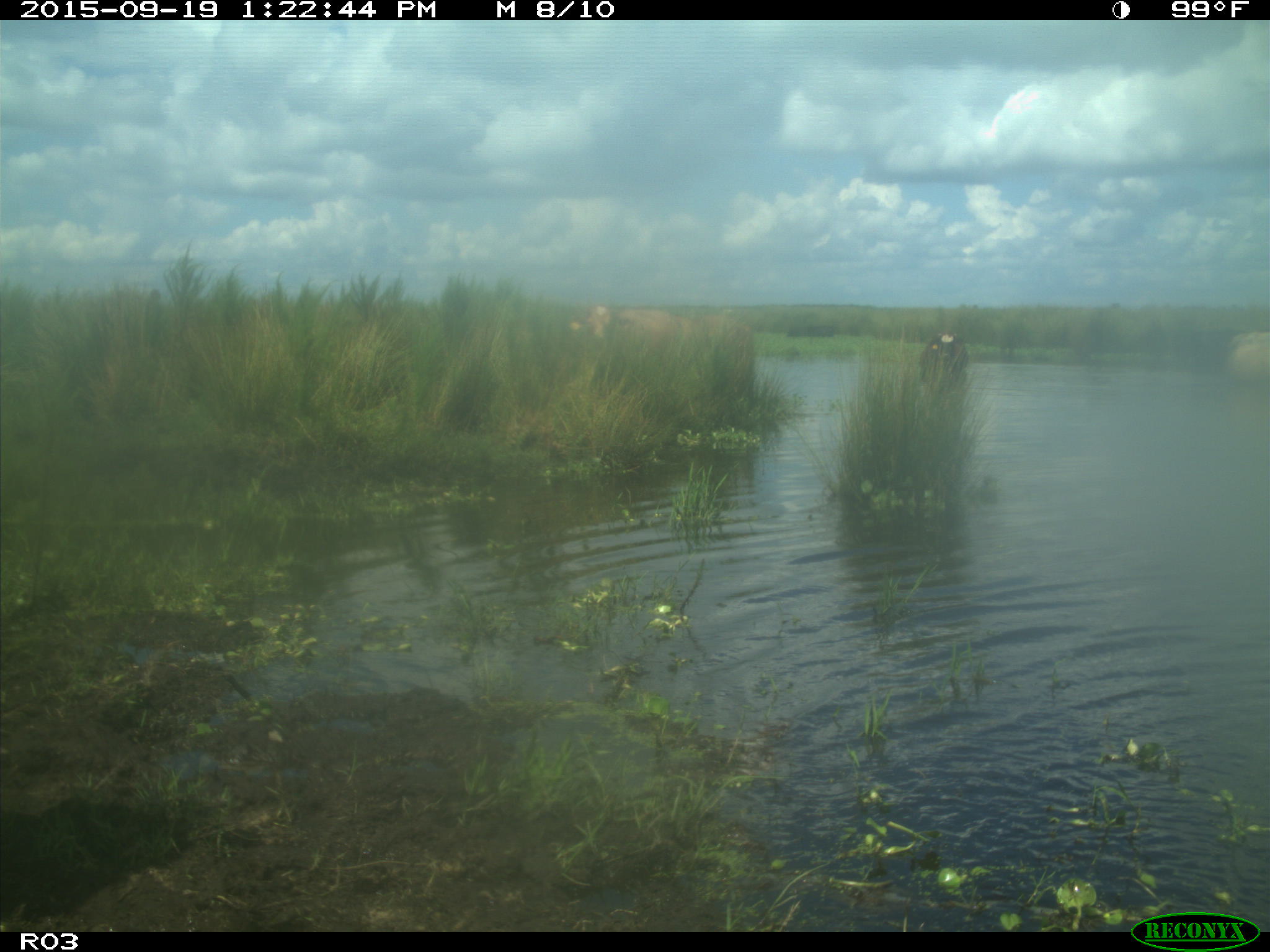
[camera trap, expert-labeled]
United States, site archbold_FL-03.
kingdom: Animalia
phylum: Chordata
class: Mammalia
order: Artiodactyla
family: Bovidae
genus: Bos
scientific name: Bos taurus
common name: domestic cow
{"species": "Bos taurus (domestic cow)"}